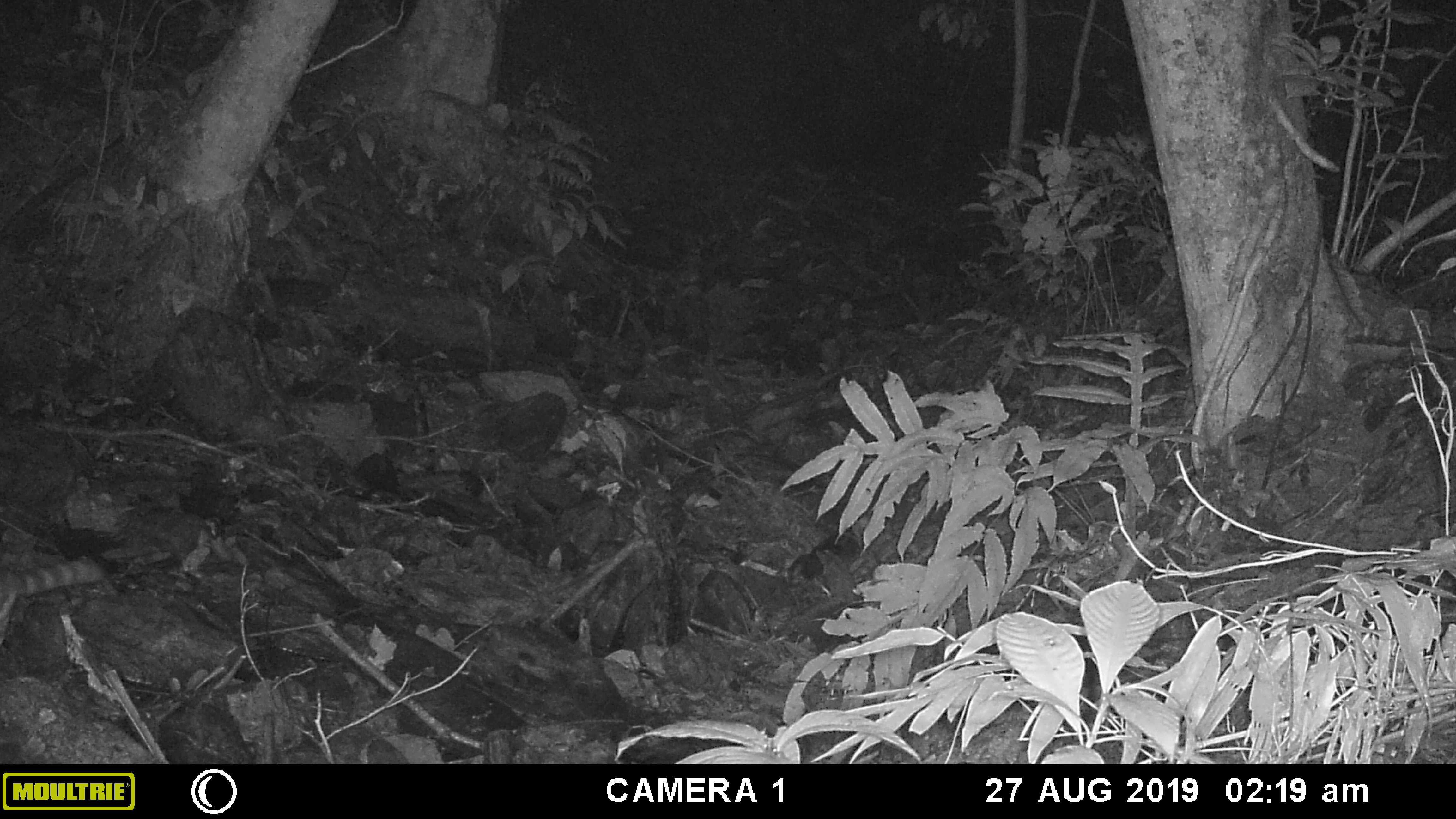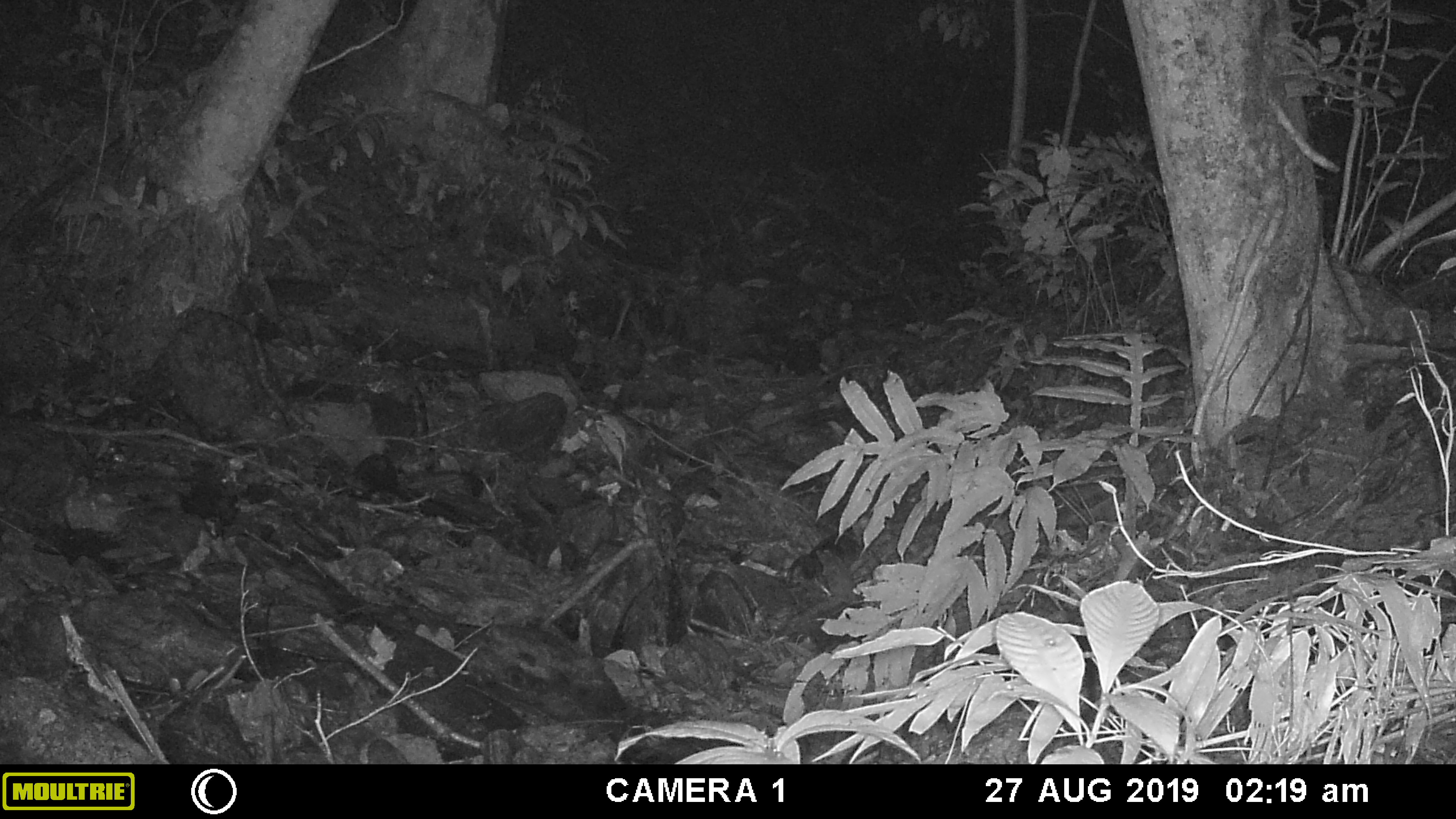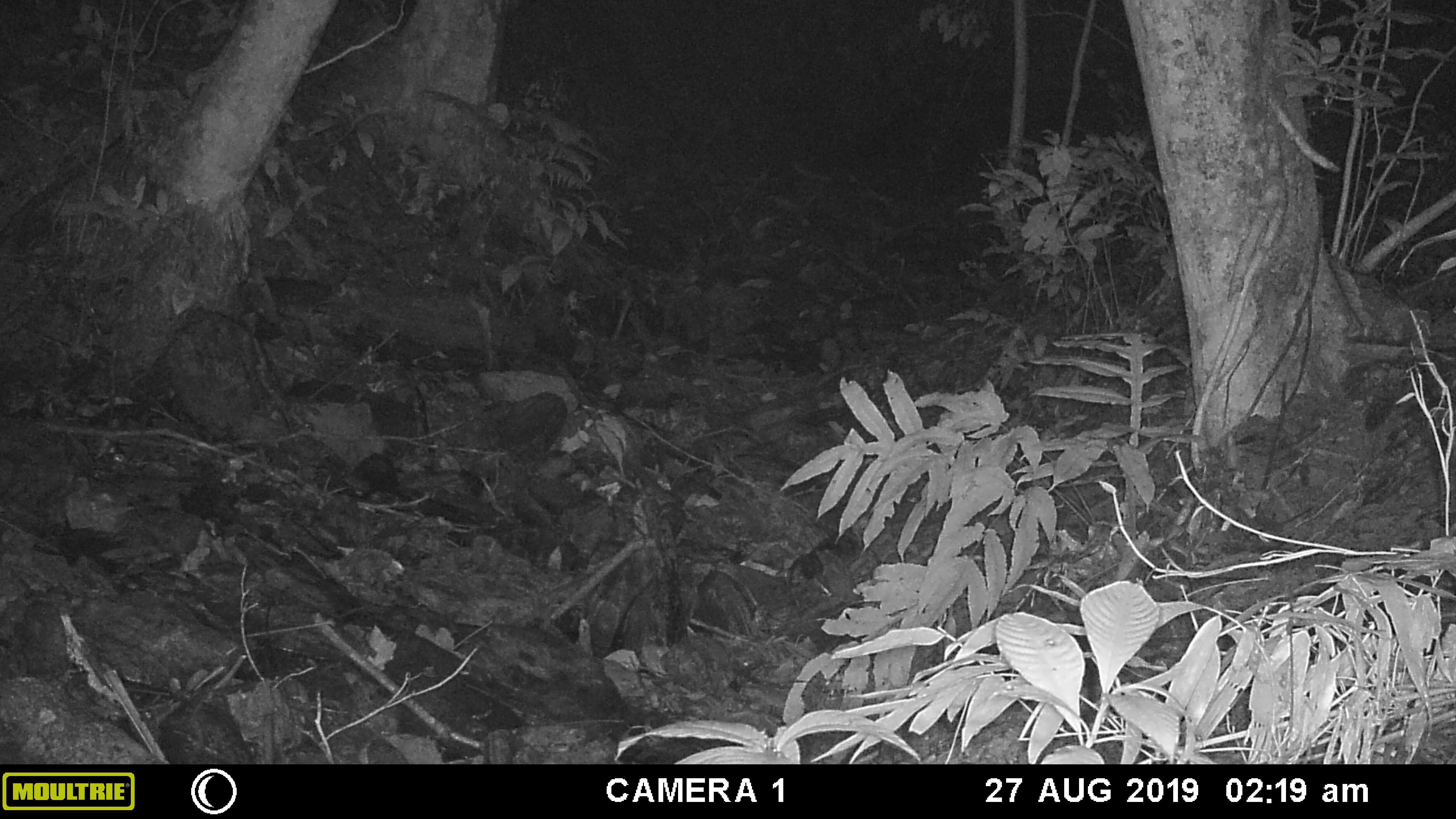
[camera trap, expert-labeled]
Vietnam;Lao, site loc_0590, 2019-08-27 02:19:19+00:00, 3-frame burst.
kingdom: Animalia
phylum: Chordata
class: Mammalia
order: Carnivora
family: Prionodontidae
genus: Prionodon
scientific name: Prionodon pardicolor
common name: spotted linsang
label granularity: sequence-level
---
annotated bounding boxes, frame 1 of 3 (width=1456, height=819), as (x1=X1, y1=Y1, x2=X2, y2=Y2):
spotted linsang: (x1=0, y1=555, x2=104, y2=650)